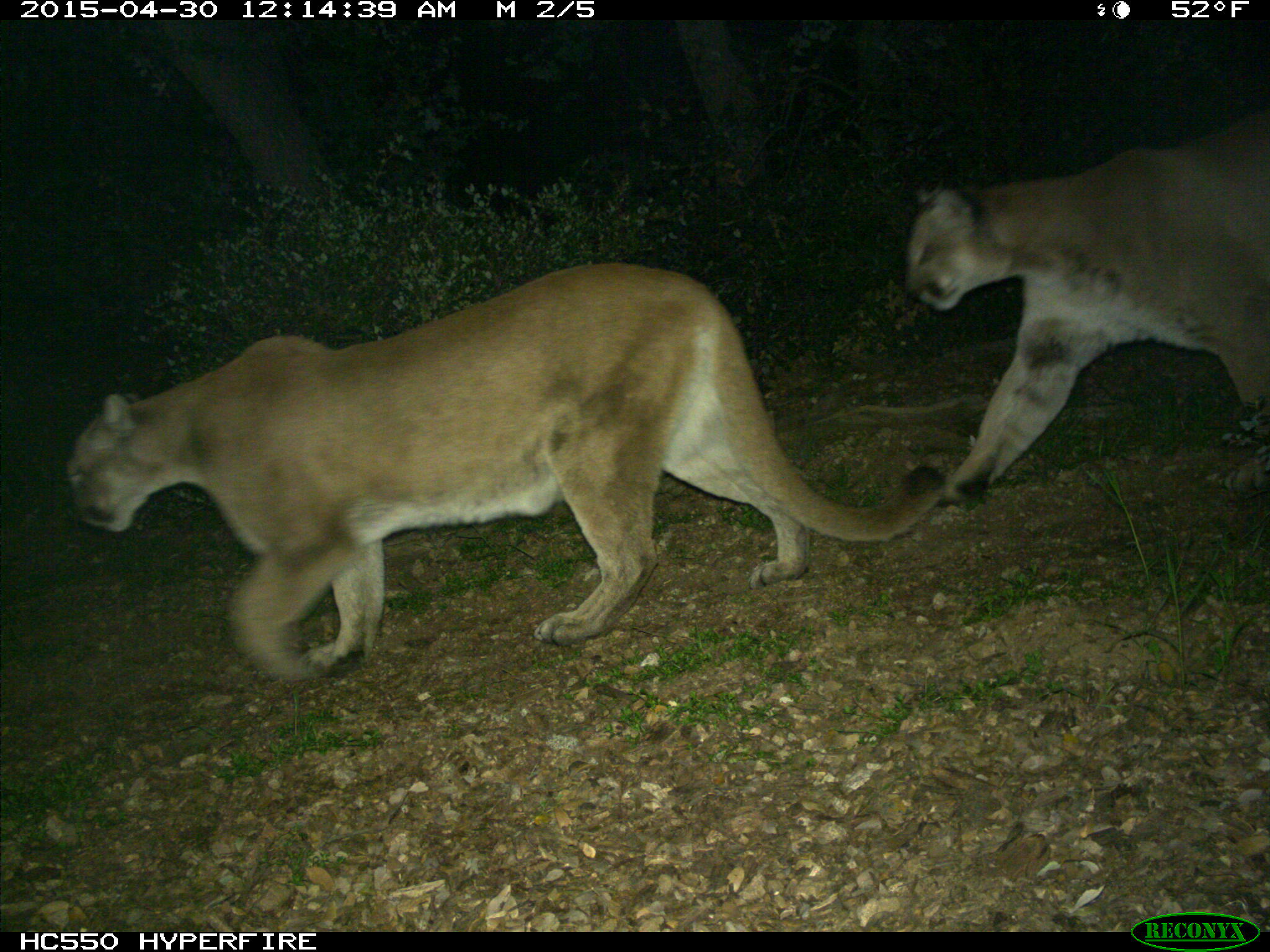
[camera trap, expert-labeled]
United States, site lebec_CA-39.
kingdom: Animalia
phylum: Chordata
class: Mammalia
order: Carnivora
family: Felidae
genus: Puma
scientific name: Puma concolor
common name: mountain lion